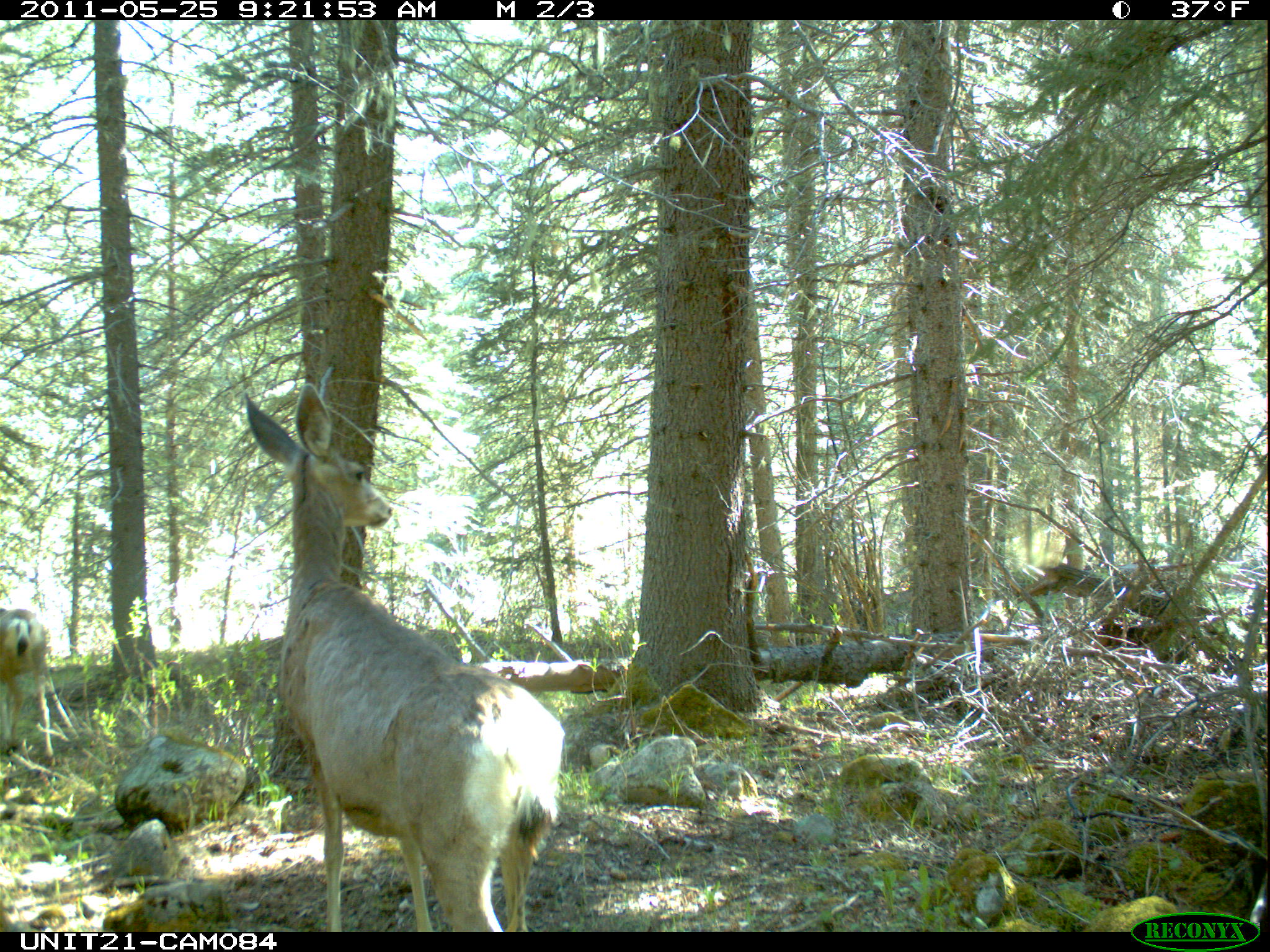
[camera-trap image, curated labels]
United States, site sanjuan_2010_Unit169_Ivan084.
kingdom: Animalia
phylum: Chordata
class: Mammalia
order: Artiodactyla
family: Cervidae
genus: Odocoileus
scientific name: Odocoileus hemionus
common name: mule deer